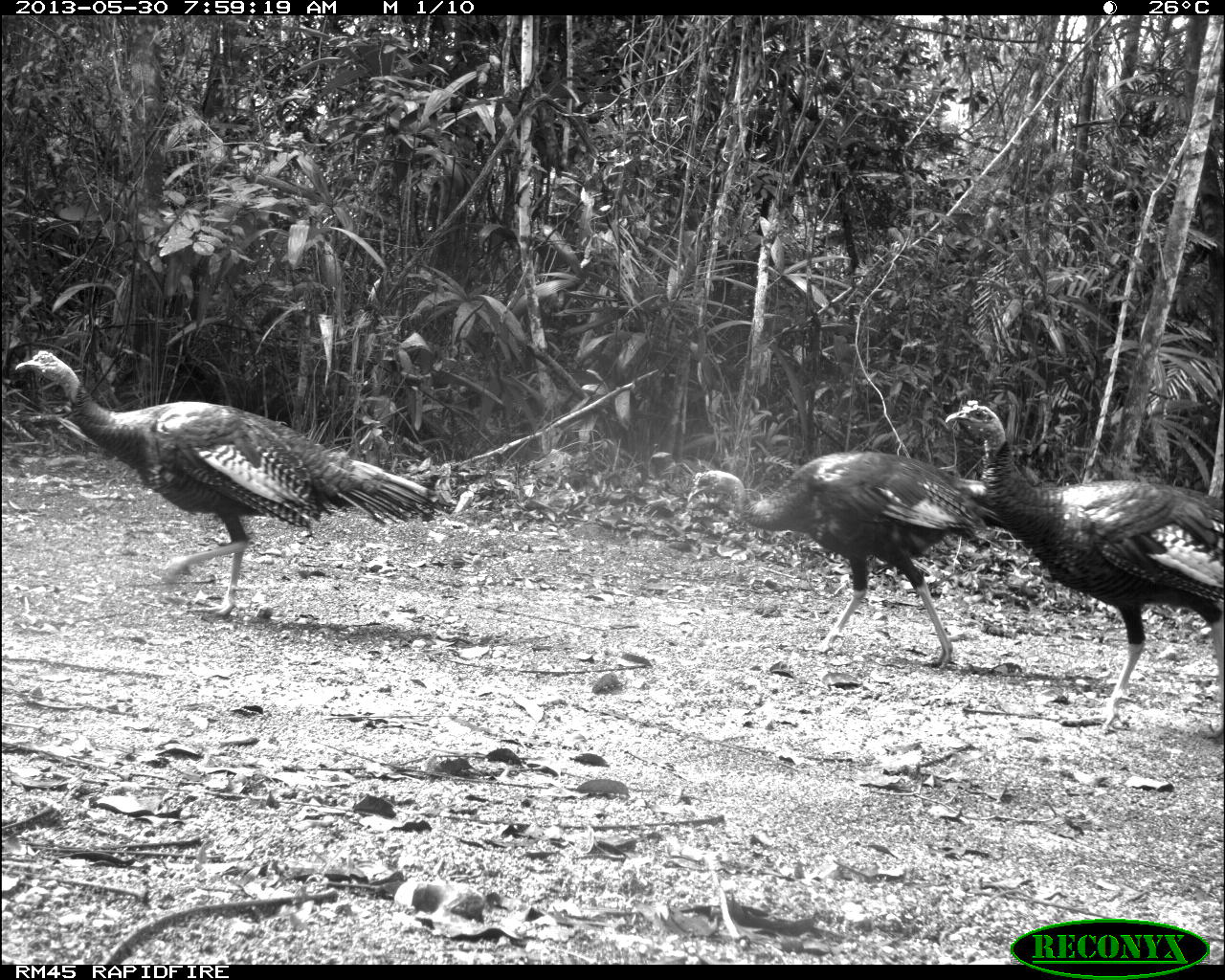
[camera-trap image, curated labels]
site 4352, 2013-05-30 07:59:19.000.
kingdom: Animalia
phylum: Chordata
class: Aves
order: Galliformes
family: Phasianidae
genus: Meleagris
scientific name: Meleagris ocellata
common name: ocellated turkey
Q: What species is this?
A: Meleagris ocellata (ocellated turkey).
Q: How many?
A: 3.